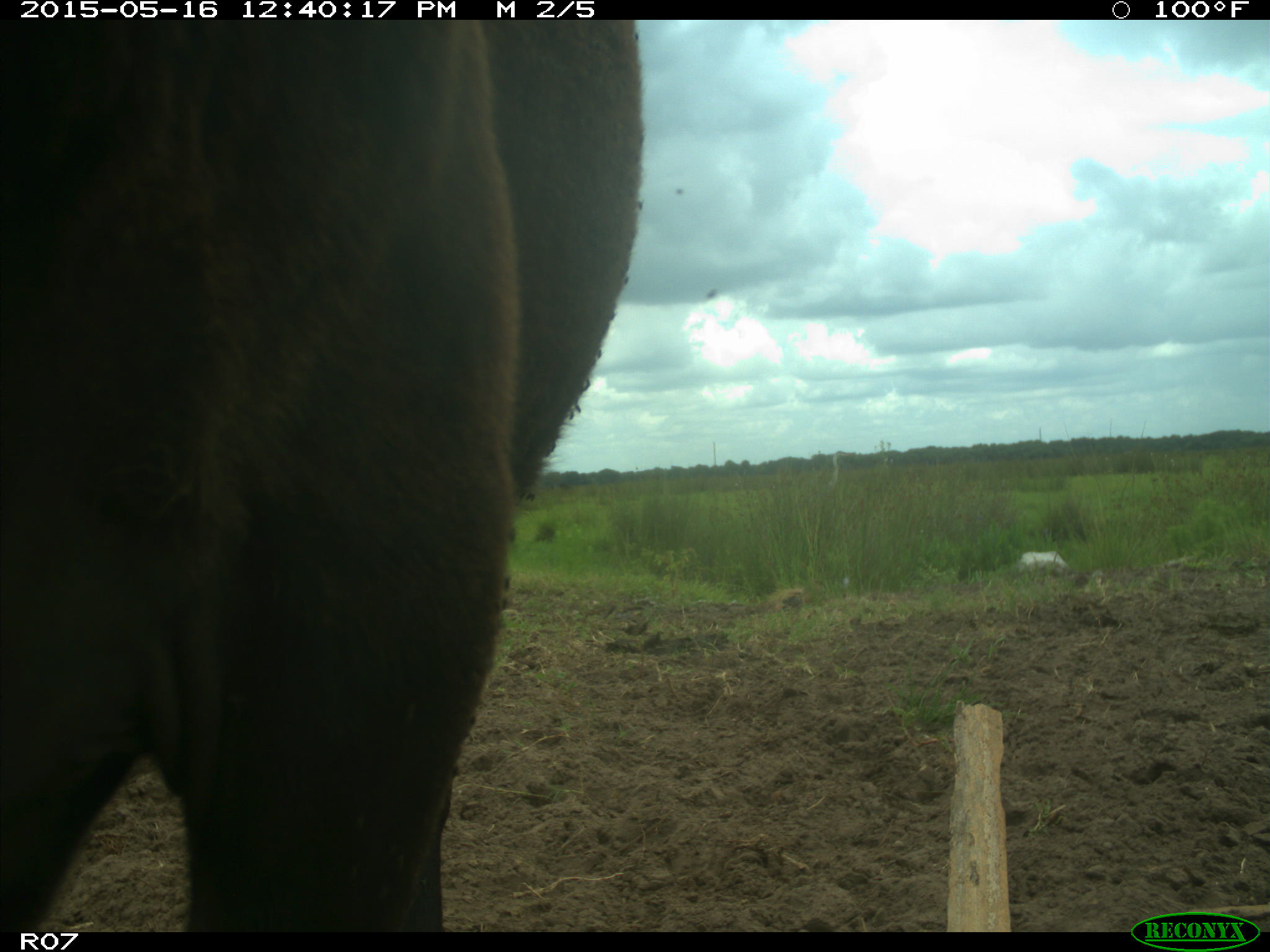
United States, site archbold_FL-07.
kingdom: Animalia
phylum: Chordata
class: Mammalia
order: Artiodactyla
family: Bovidae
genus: Bos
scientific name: Bos taurus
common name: domestic cow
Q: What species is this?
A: Bos taurus (domestic cow).